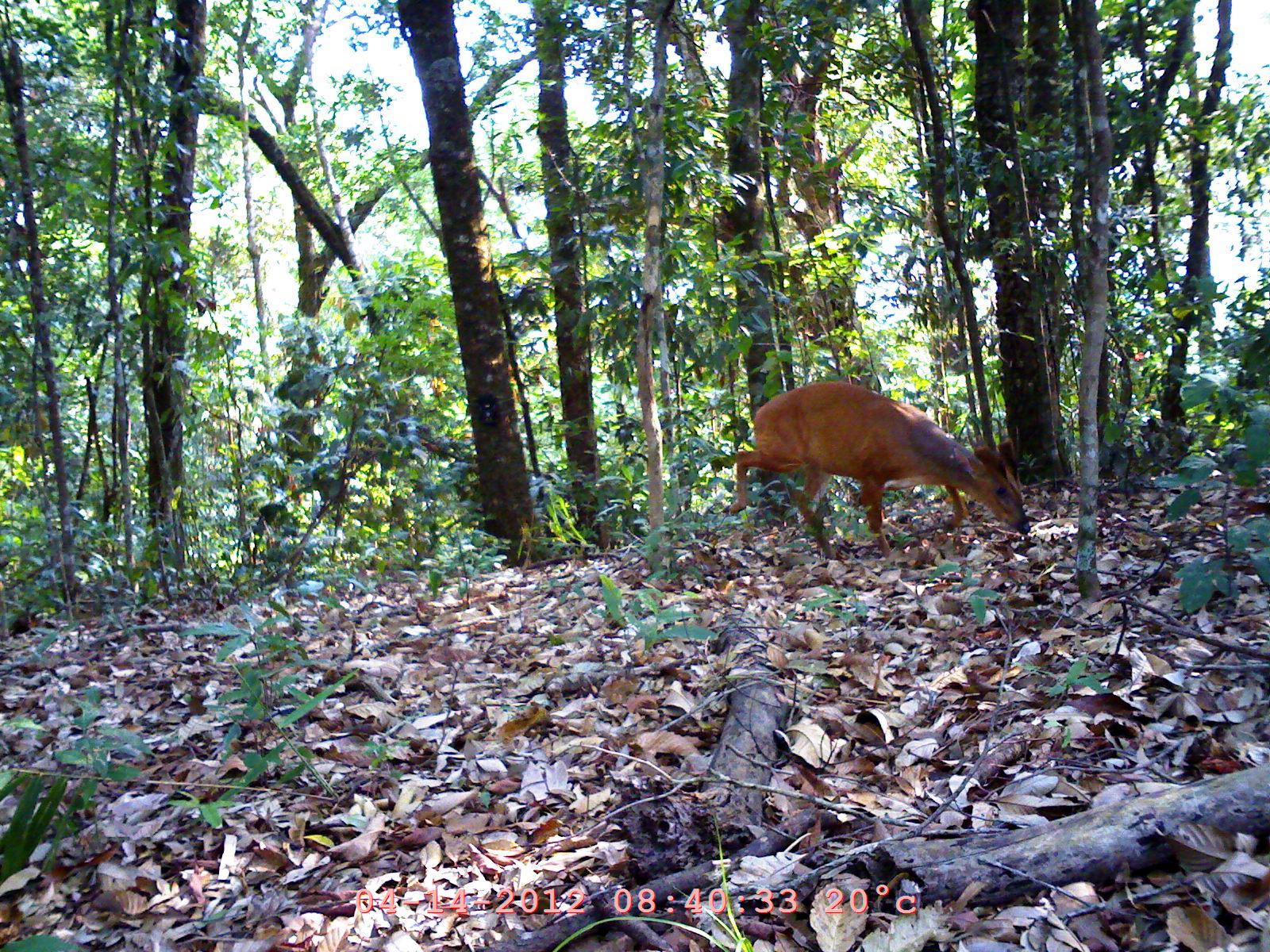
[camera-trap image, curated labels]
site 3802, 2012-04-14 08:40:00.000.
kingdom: Animalia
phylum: Chordata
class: Mammalia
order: Artiodactyla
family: Cervidae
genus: Muntiacus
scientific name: Muntiacus muntjak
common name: southern red muntjac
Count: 1.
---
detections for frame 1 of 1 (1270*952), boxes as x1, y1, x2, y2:
muntiacus muntjak: 720, 379, 1030, 560